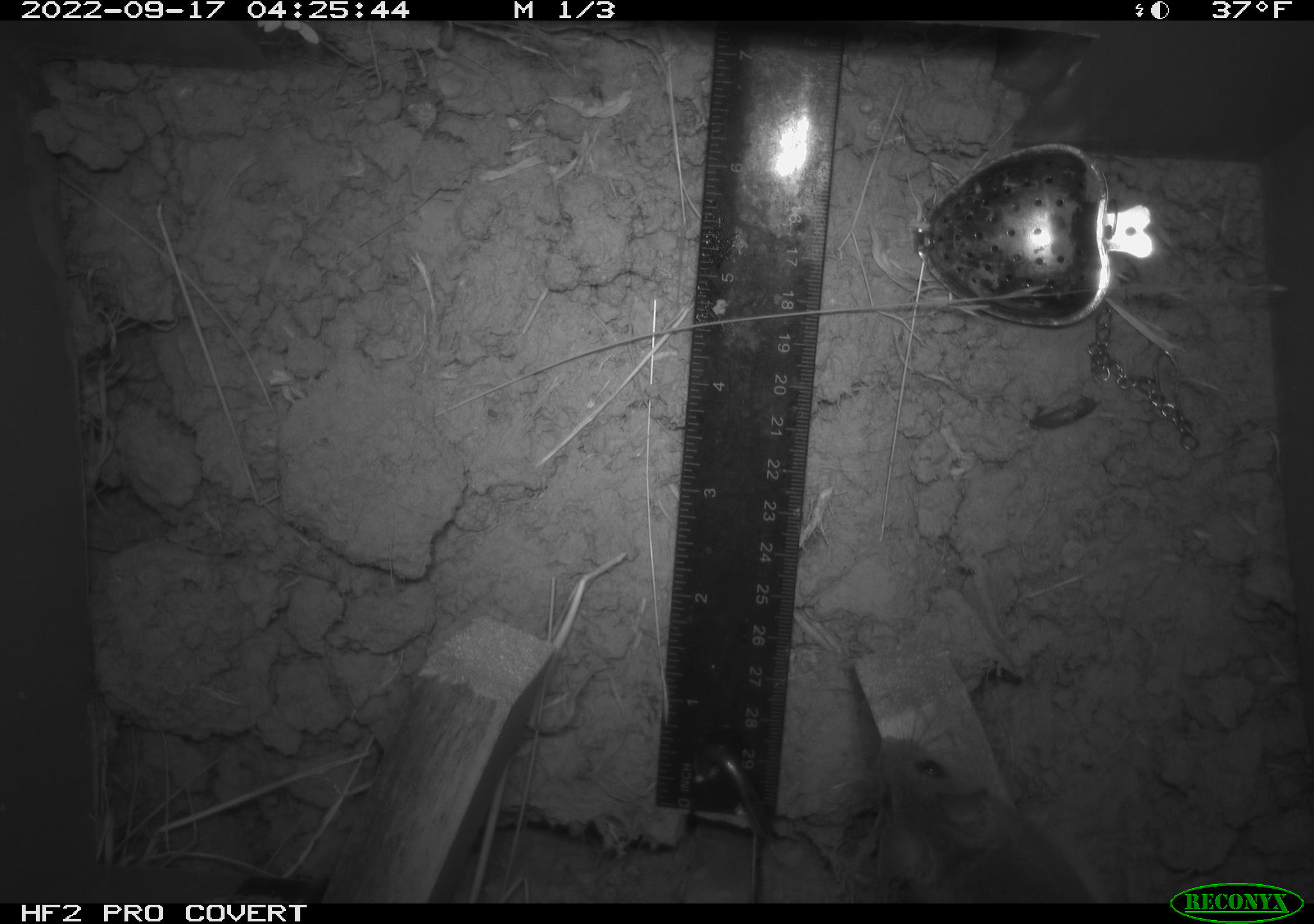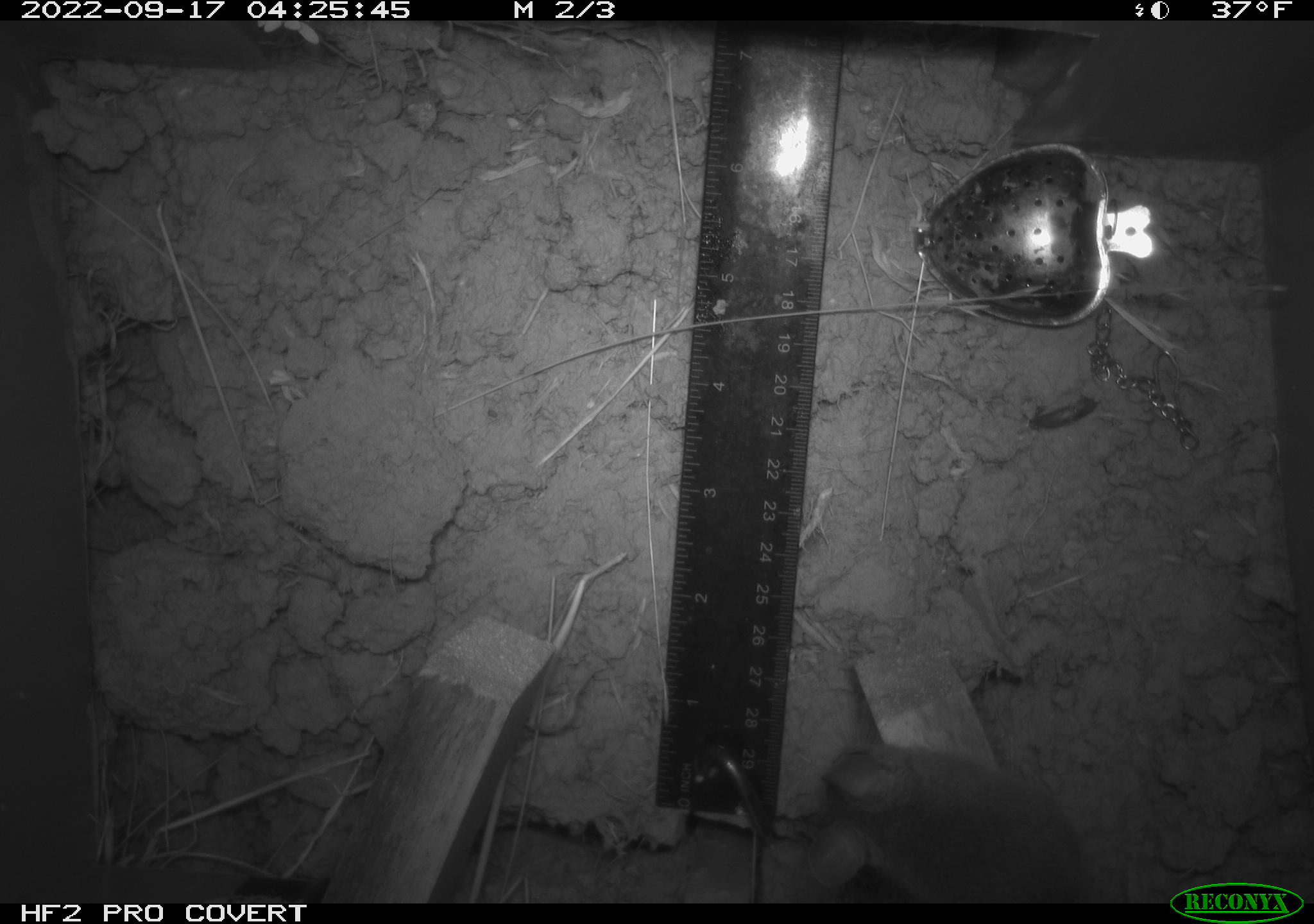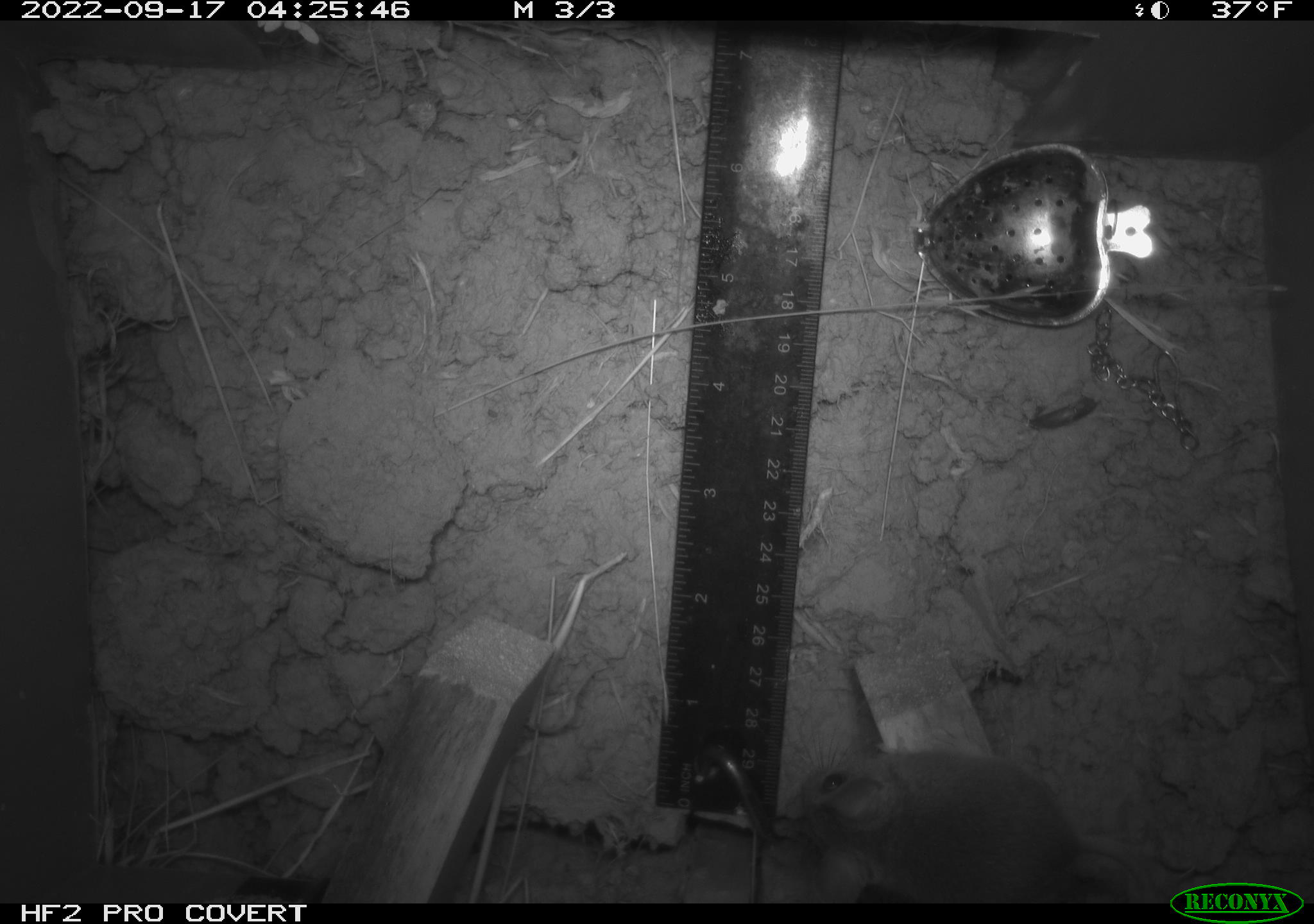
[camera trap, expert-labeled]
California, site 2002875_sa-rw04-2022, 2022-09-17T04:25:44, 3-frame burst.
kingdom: Animalia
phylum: Chordata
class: Mammalia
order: Rodentia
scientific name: Rodentia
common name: mouse species